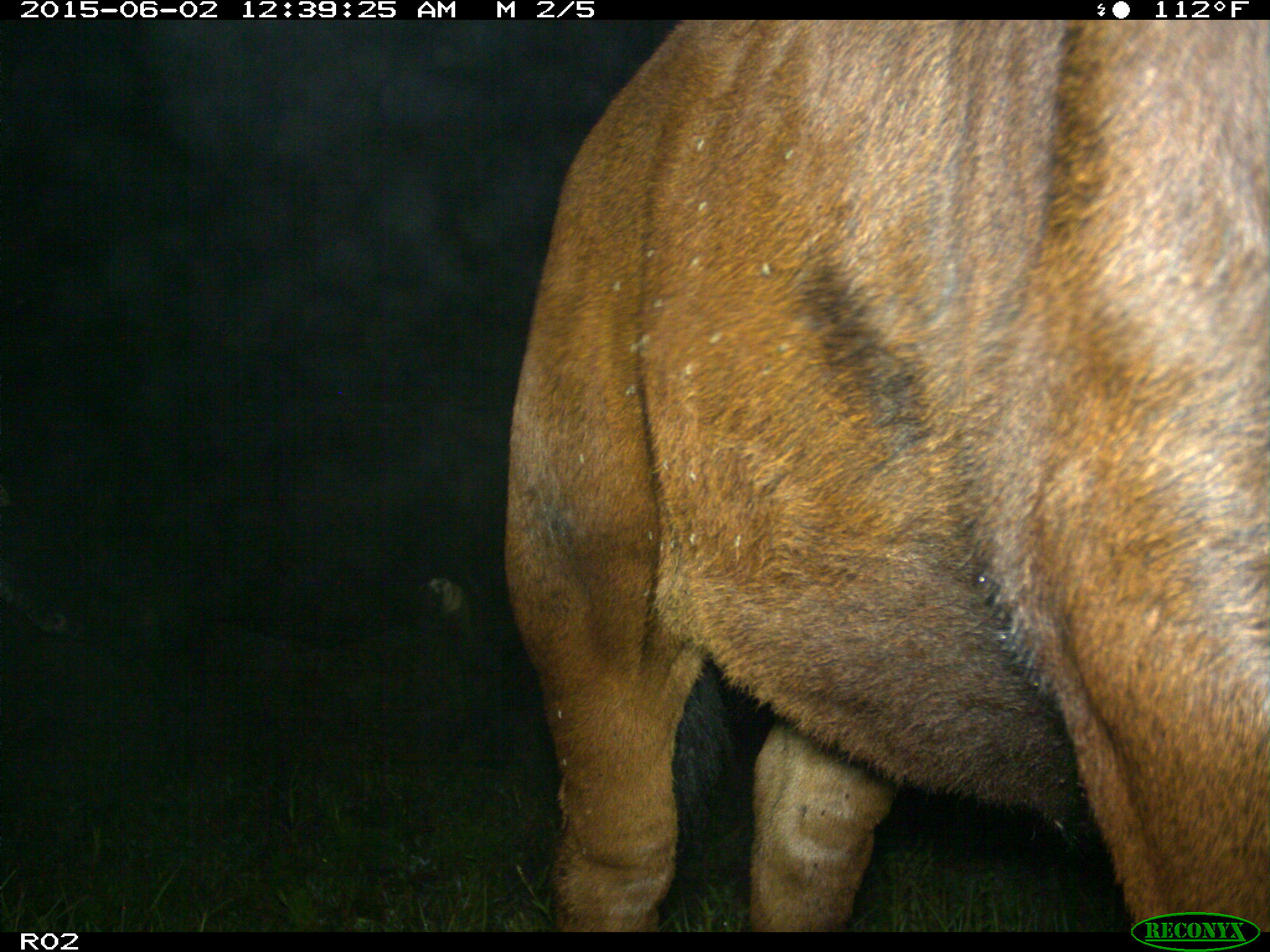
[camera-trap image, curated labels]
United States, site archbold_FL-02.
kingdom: Animalia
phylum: Chordata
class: Mammalia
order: Artiodactyla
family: Bovidae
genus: Bos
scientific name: Bos taurus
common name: domestic cow